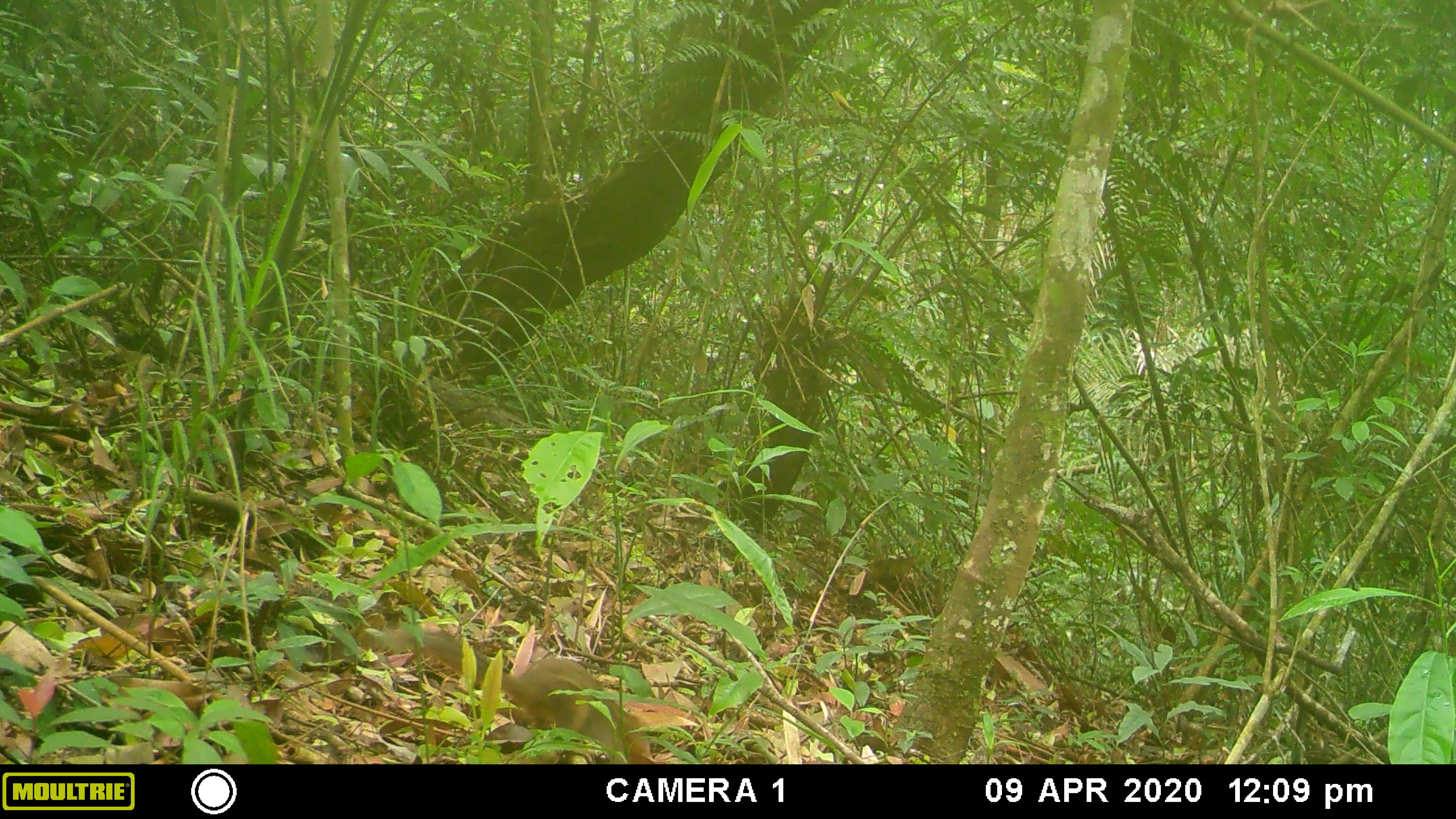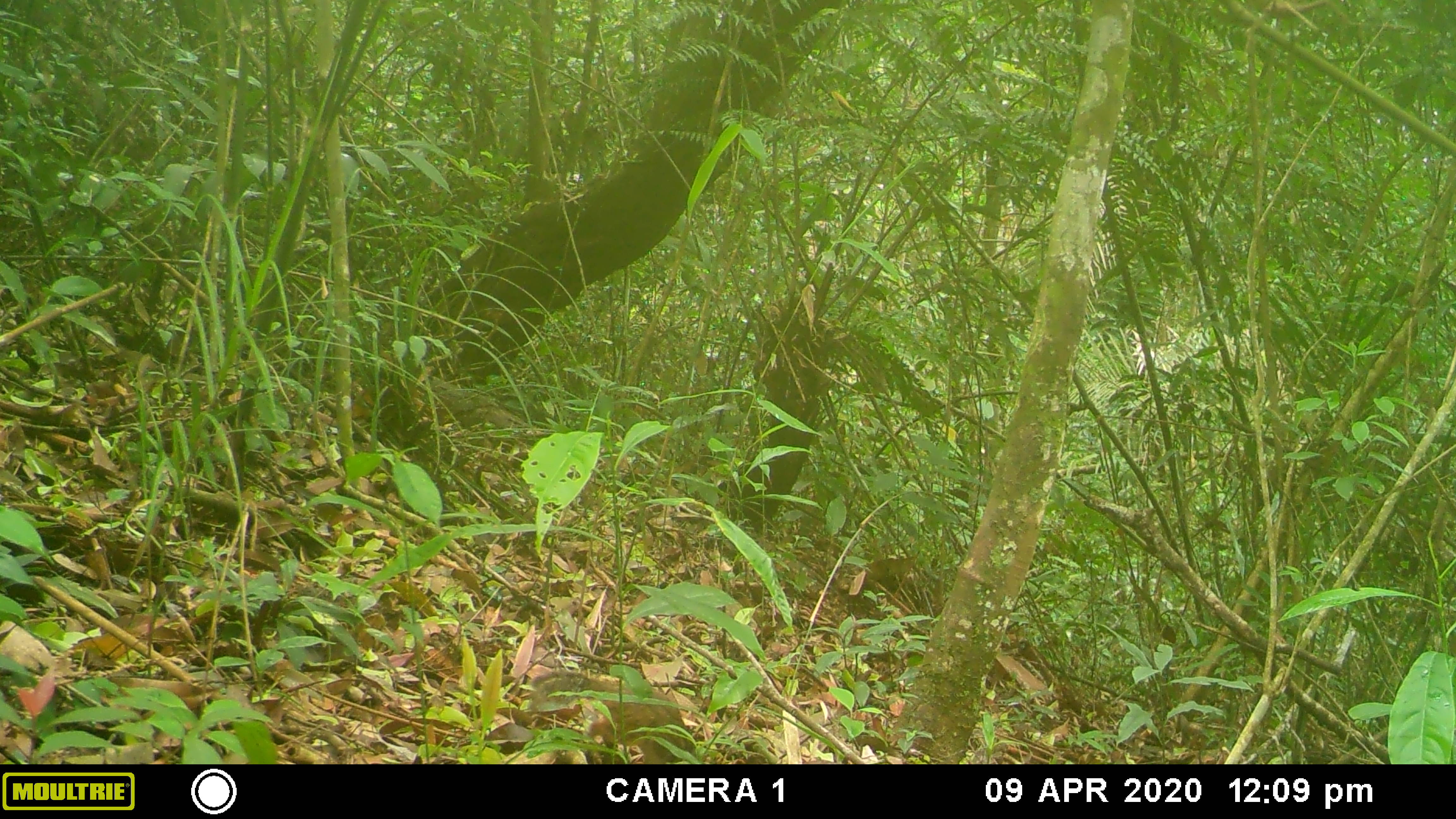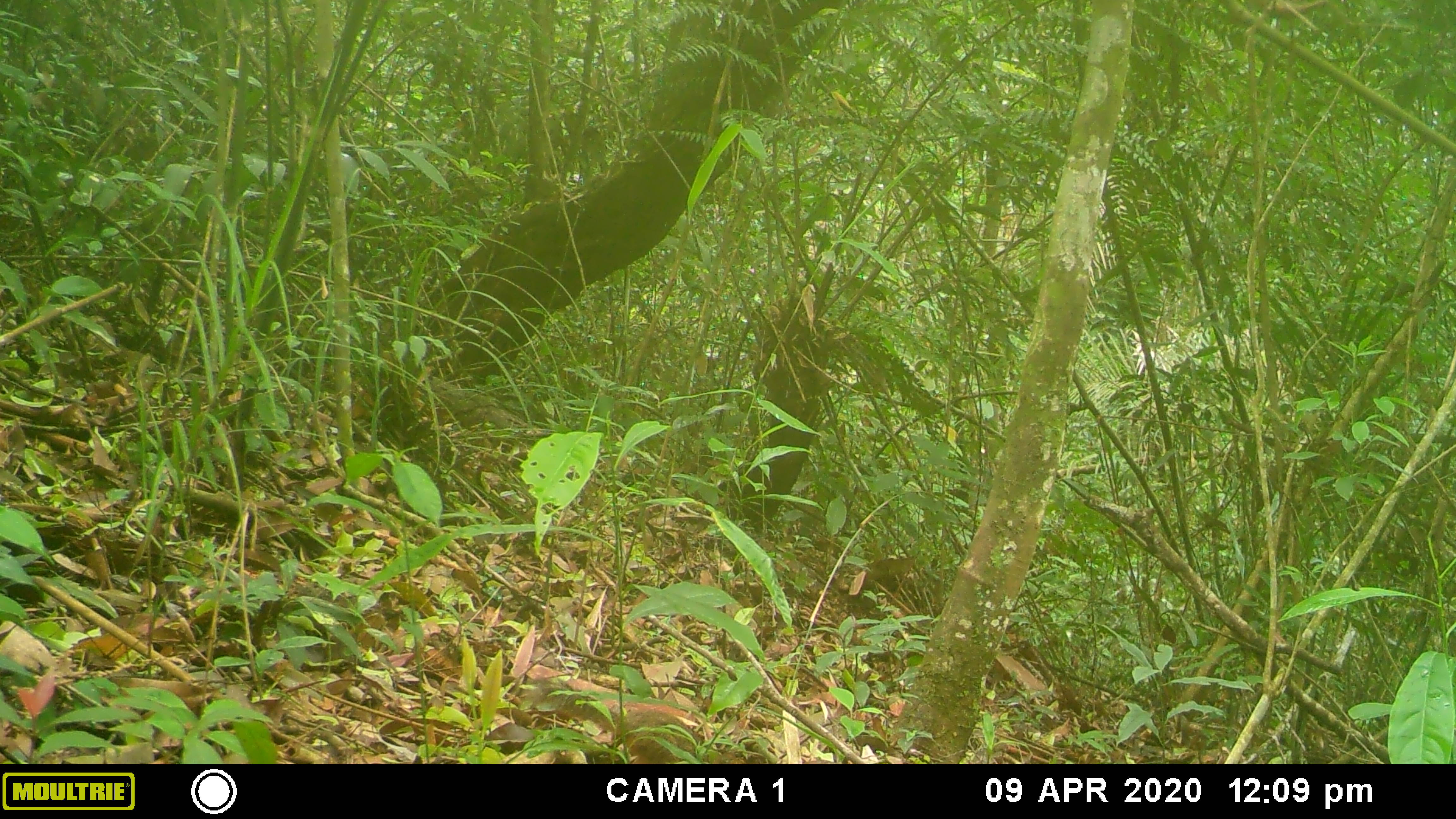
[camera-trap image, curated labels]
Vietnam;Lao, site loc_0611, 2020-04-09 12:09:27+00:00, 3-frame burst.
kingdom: Animalia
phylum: Chordata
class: Mammalia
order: Rodentia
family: Sciuridae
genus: Dremomys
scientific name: Dremomys rufigenis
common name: red-cheeked squirrel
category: red cheeked squirrel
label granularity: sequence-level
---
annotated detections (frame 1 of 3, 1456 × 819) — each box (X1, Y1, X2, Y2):
red cheeked squirrel: (353, 620, 656, 764)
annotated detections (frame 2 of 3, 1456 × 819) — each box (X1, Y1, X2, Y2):
red cheeked squirrel: (528, 669, 700, 764)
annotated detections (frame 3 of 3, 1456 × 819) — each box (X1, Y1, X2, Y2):
red cheeked squirrel: (529, 661, 781, 764)